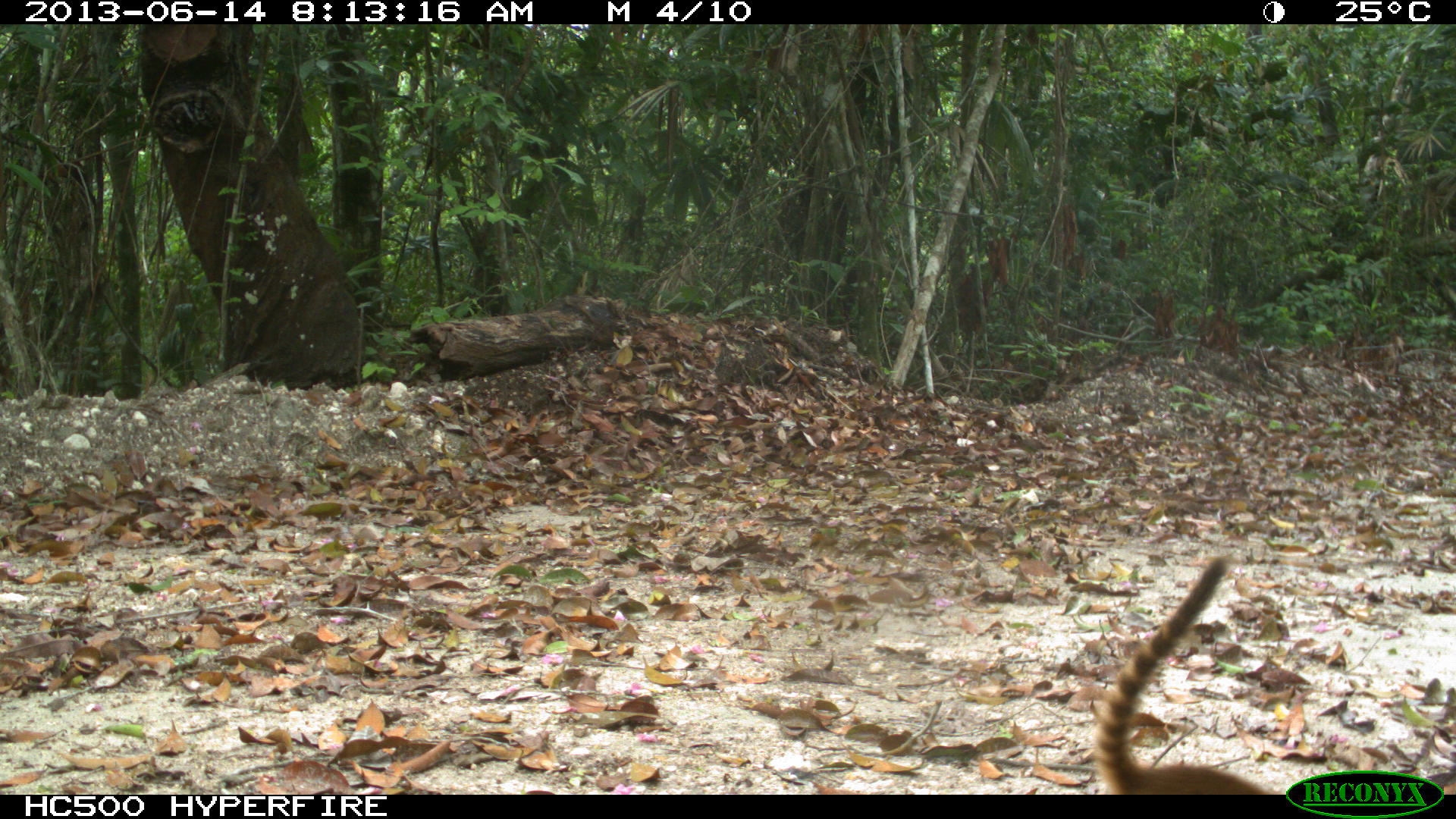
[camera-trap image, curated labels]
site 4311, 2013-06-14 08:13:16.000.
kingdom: Animalia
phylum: Chordata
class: Mammalia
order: Carnivora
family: Procyonidae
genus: Nasua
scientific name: Nasua narica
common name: white-nosed coati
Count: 3.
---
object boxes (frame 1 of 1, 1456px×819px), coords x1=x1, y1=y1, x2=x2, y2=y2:
nasua narica: x1=1091, y1=554, x2=1281, y2=794